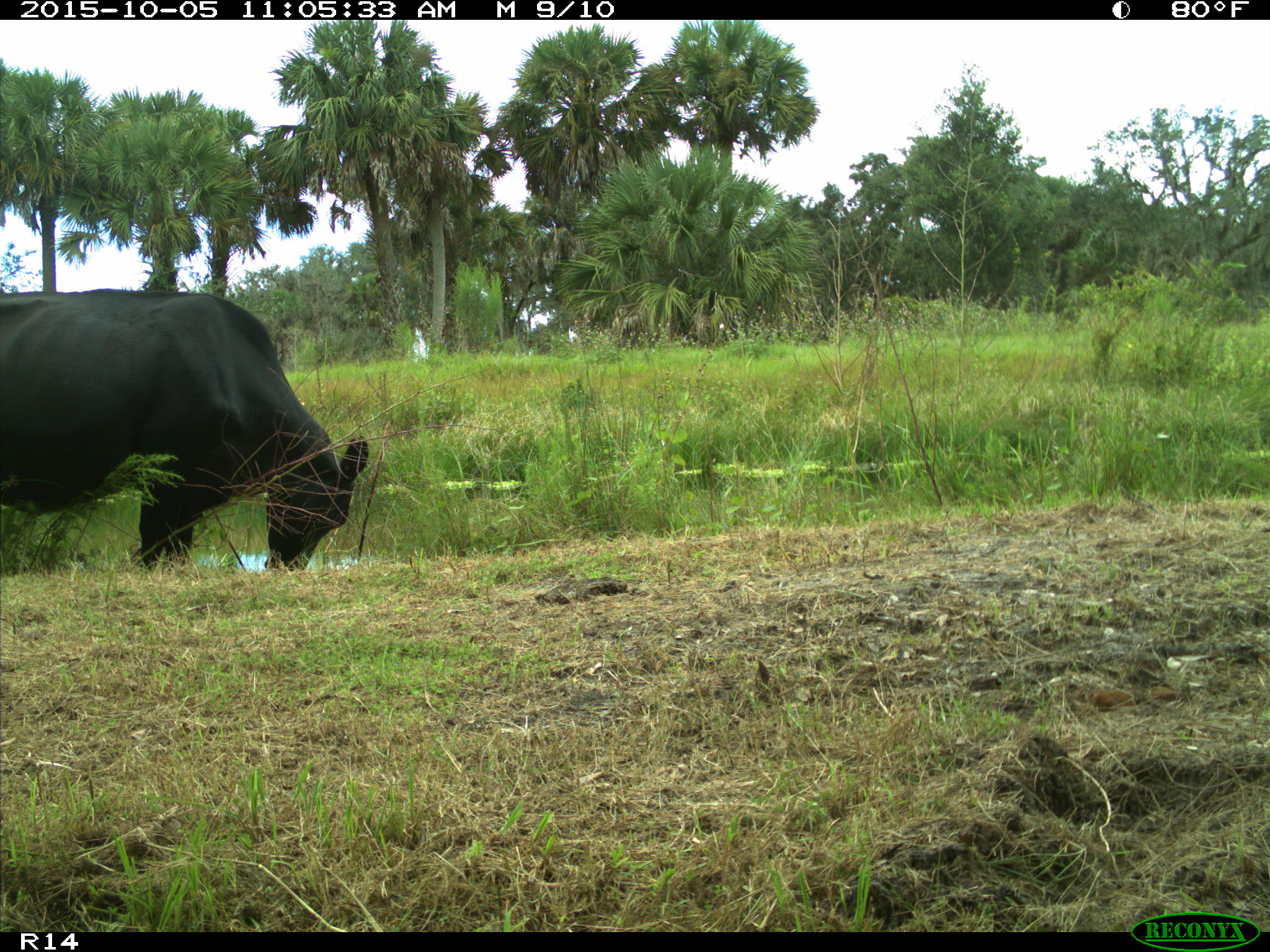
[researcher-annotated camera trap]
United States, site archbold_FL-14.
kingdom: Animalia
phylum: Chordata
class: Mammalia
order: Artiodactyla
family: Bovidae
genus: Bos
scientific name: Bos taurus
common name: domestic cow